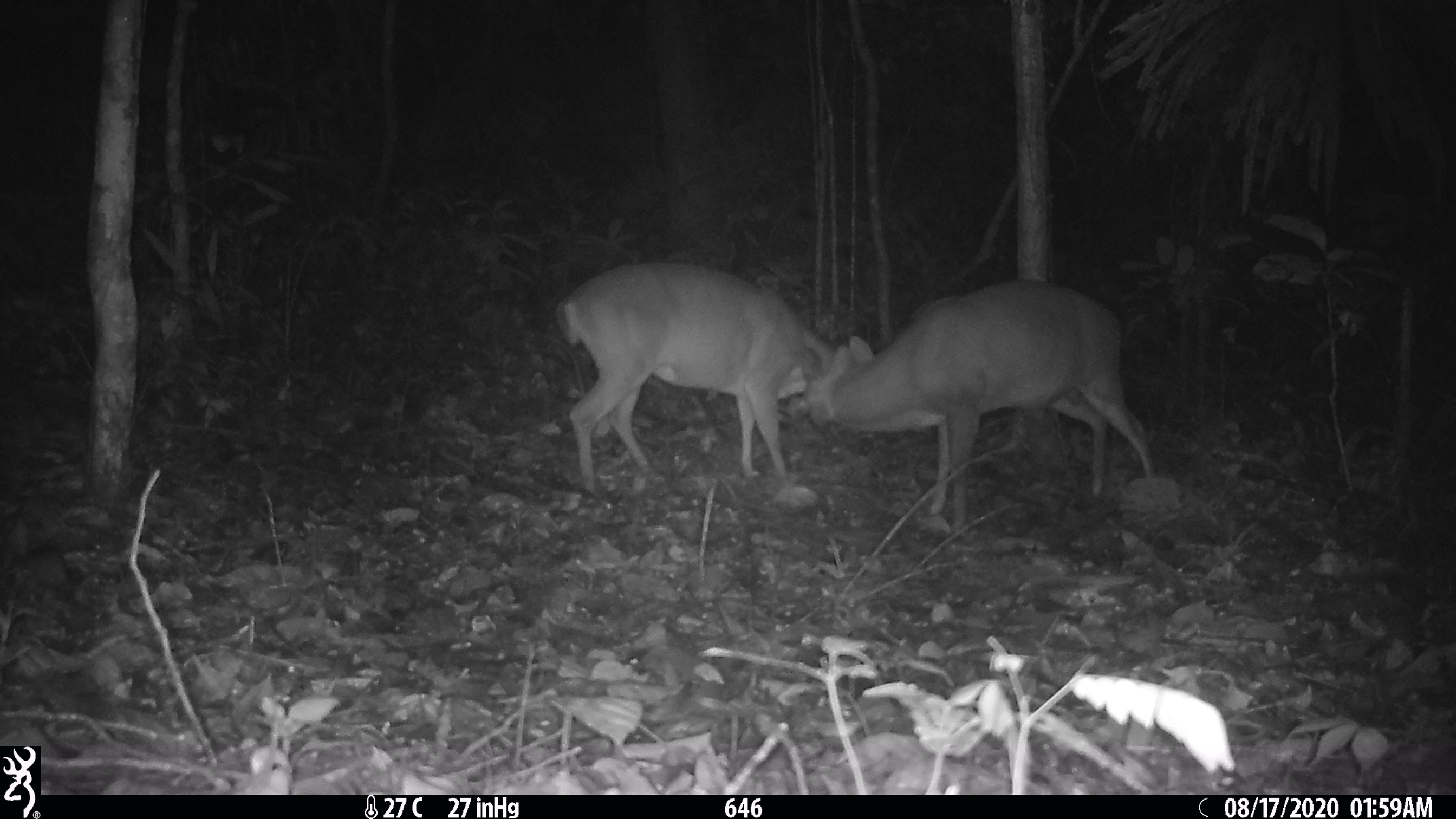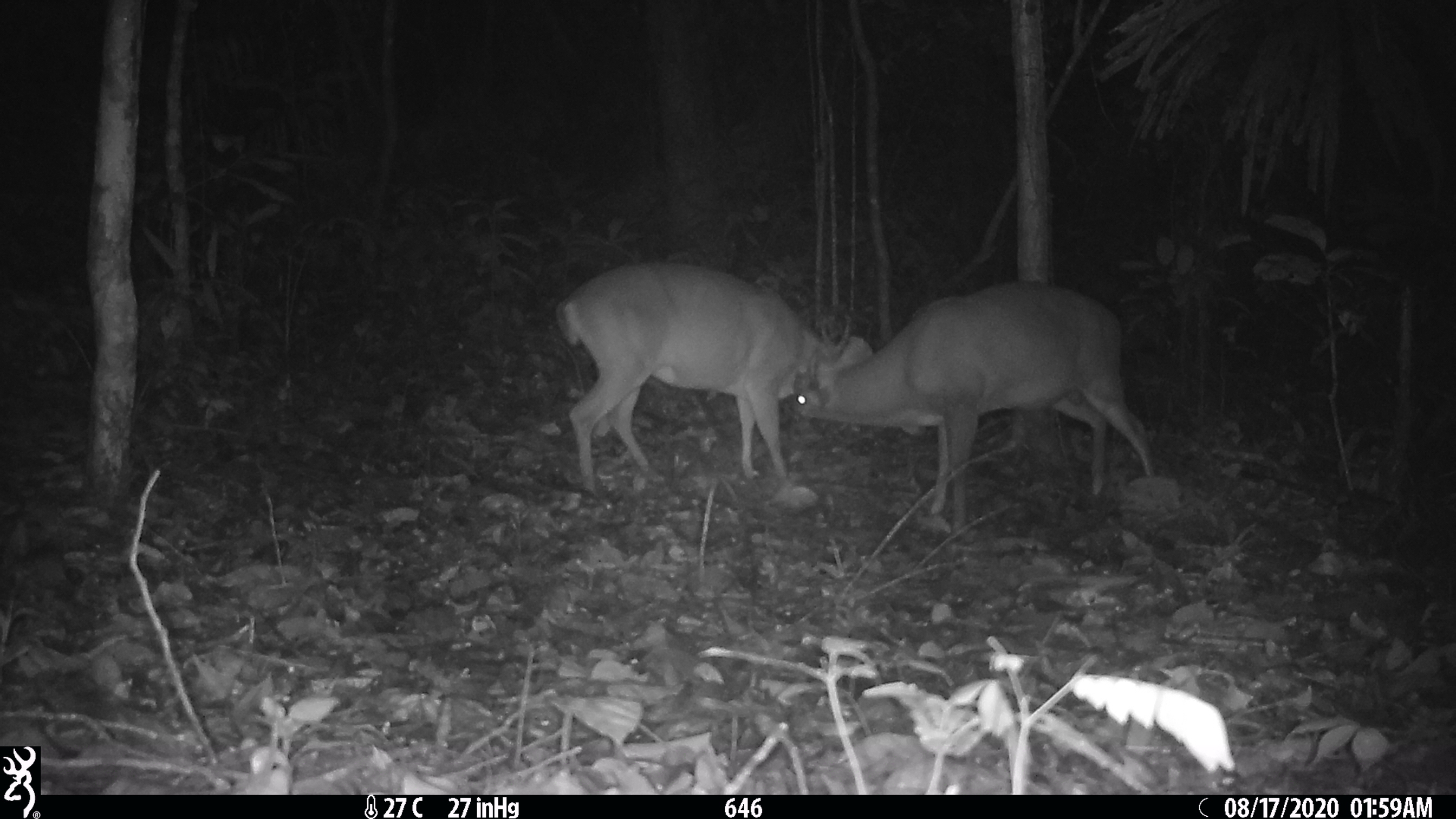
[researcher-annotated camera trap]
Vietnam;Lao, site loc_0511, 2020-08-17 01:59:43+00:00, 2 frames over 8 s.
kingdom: Animalia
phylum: Chordata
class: Mammalia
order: Artiodactyla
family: Cervidae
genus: Muntiacus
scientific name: Muntiacus vuquangensis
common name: large-antlered muntjac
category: large antlered muntjac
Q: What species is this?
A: Large antlered muntjac (large-antlered muntjac) (Muntiacus vuquangensis).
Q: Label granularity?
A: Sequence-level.